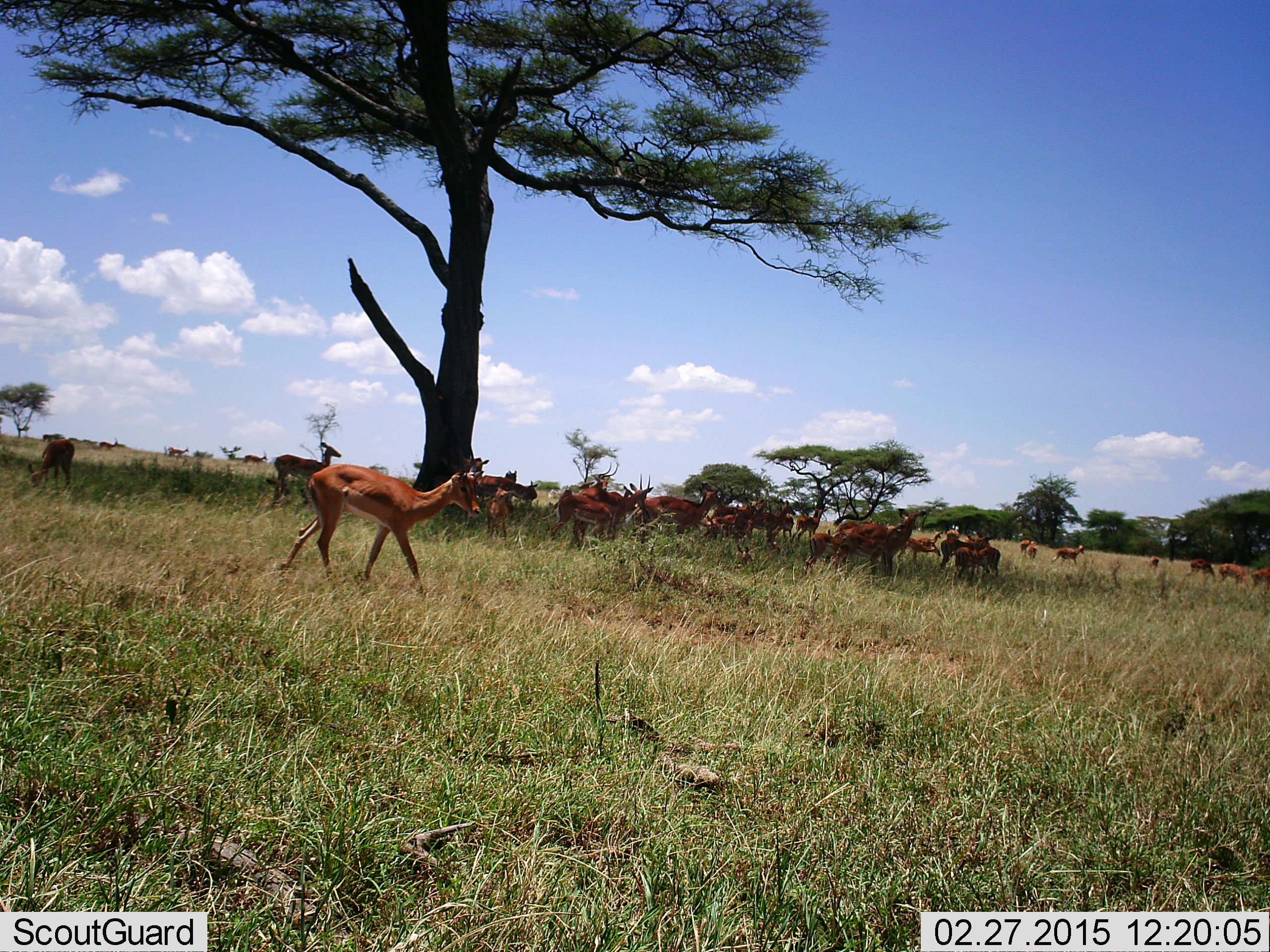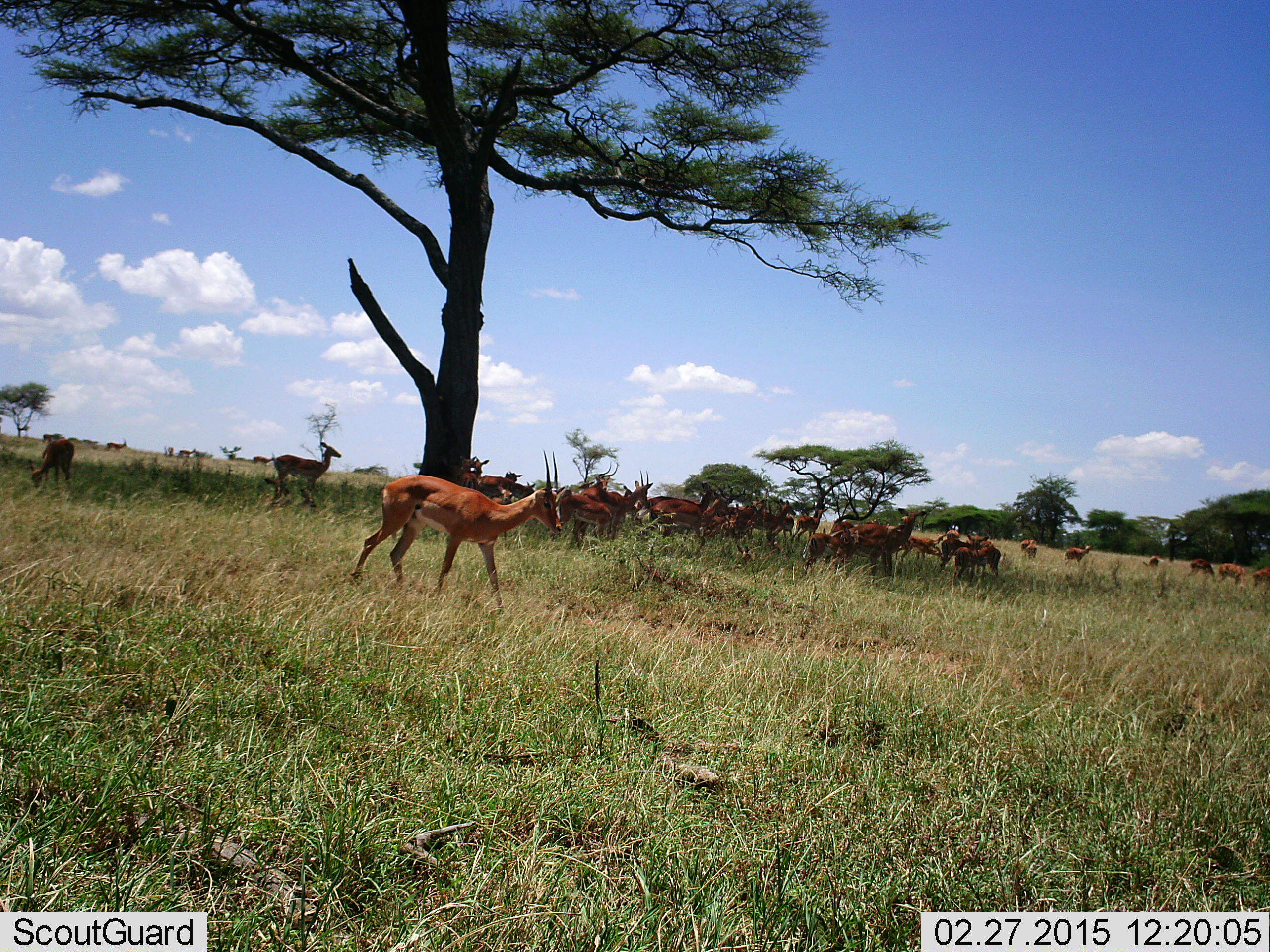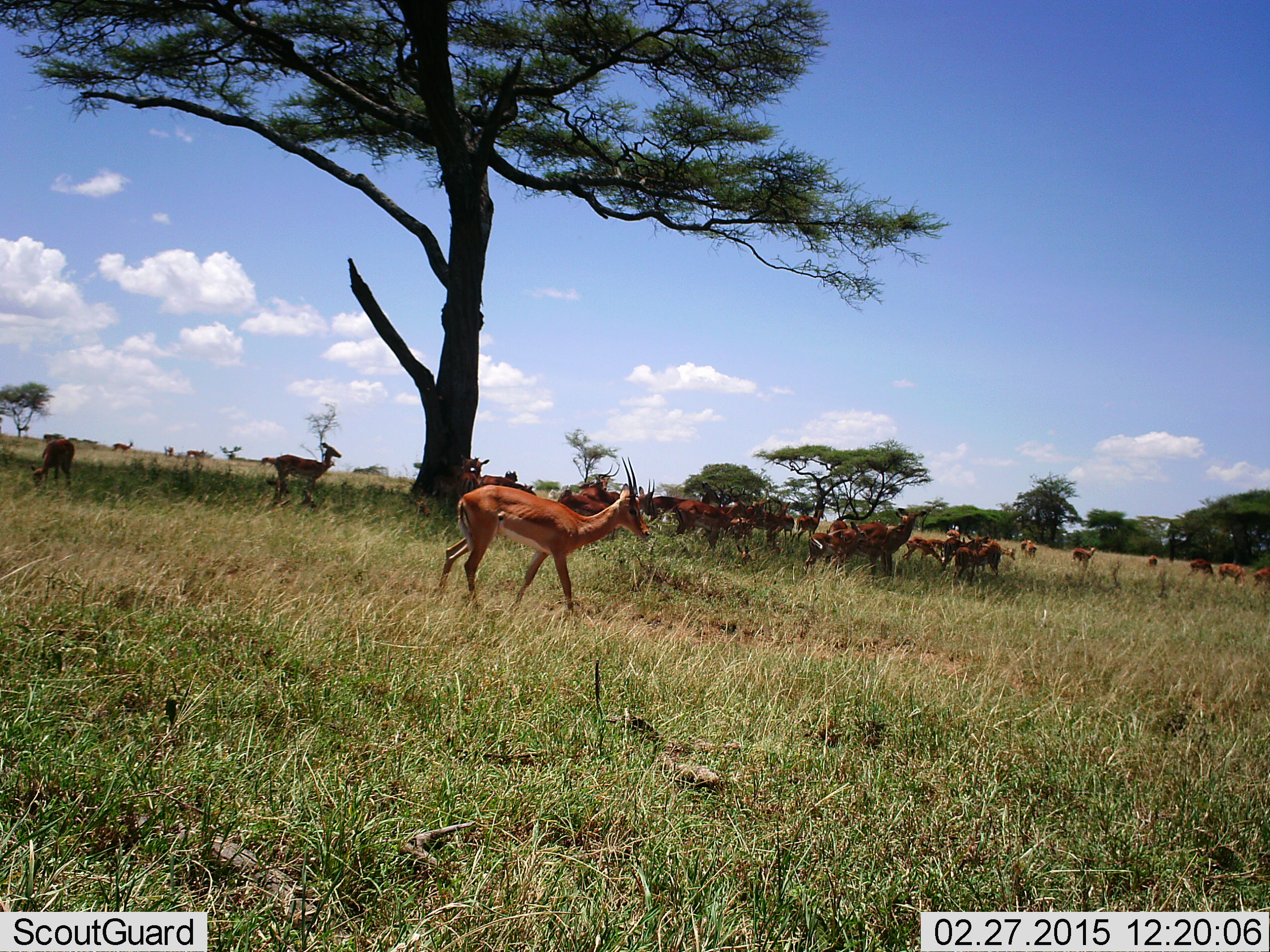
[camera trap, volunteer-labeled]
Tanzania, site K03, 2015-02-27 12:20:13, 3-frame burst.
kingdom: Animalia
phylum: Chordata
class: Mammalia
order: Artiodactyla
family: Bovidae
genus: Nanger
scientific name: Nanger granti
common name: grant's gazelle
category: gazellegrants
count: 11-50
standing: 70%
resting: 20%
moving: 50%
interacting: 0%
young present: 0%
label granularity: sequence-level